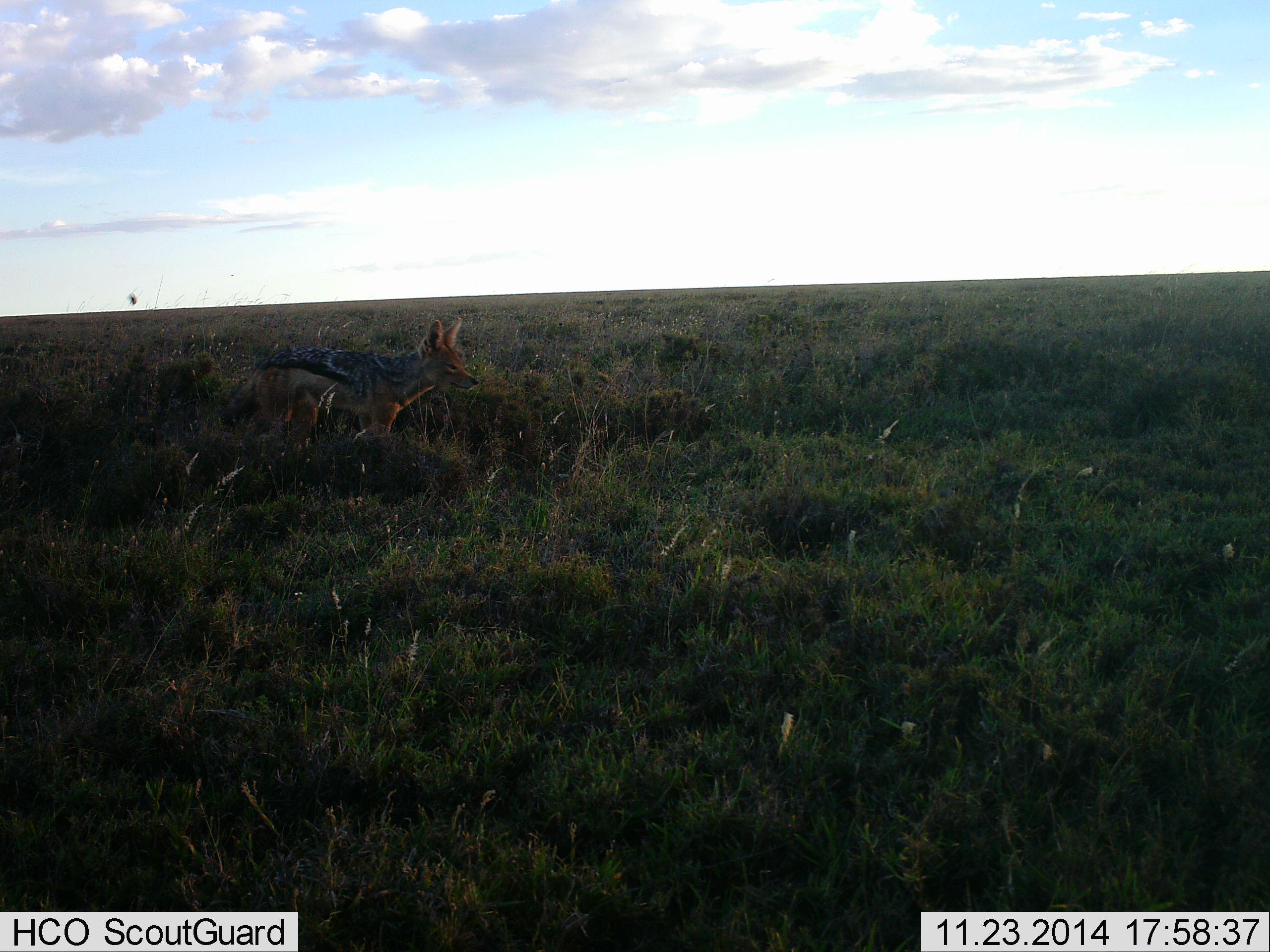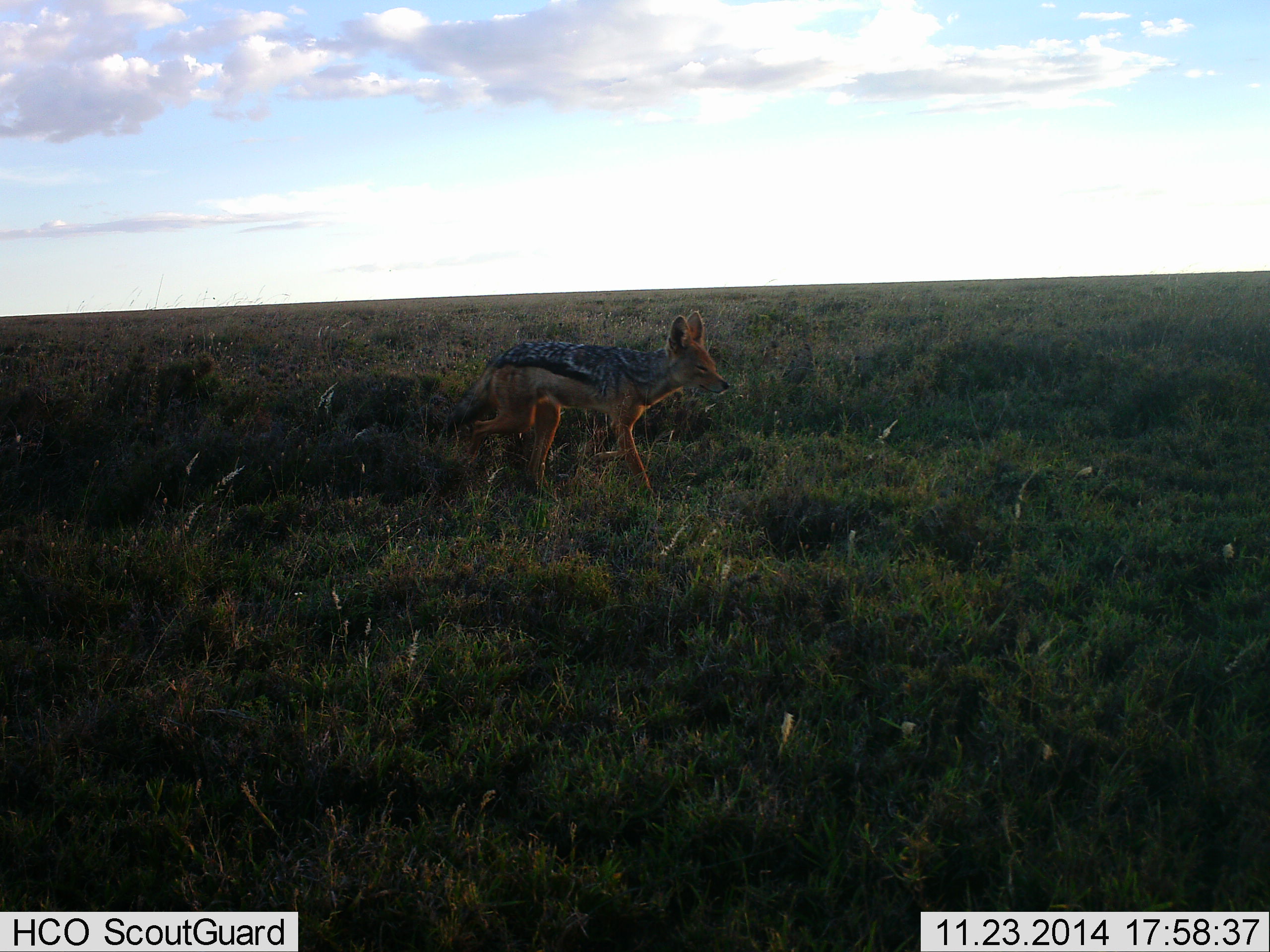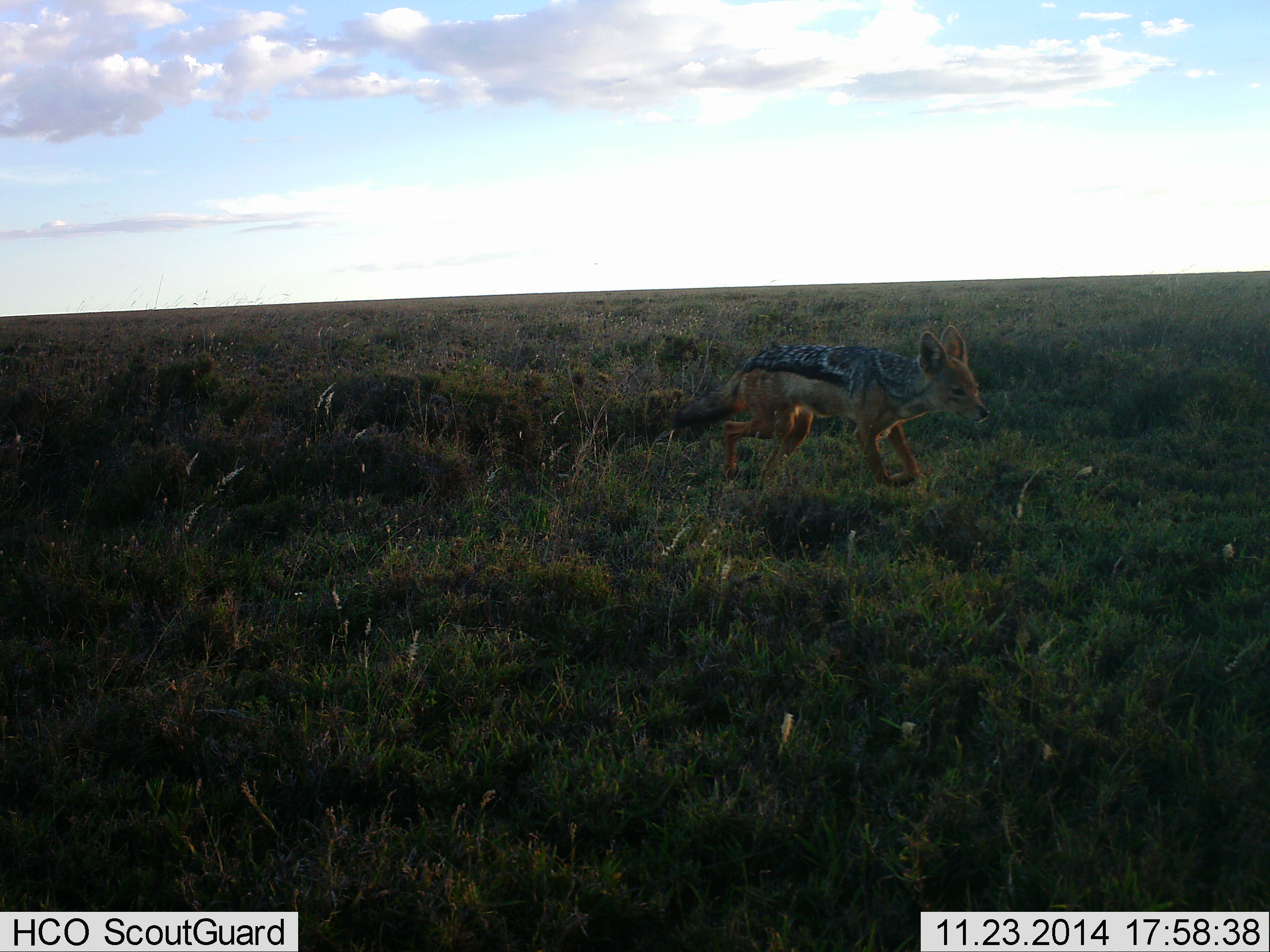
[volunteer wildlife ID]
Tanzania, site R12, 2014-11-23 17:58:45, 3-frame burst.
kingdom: Animalia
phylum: Chordata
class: Mammalia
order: Carnivora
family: Canidae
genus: Lupulella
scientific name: Lupulella mesomelas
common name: black-backed jackal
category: jackal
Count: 1.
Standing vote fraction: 20%.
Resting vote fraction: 0%.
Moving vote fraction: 90%.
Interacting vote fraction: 0%.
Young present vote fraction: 0%.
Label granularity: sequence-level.